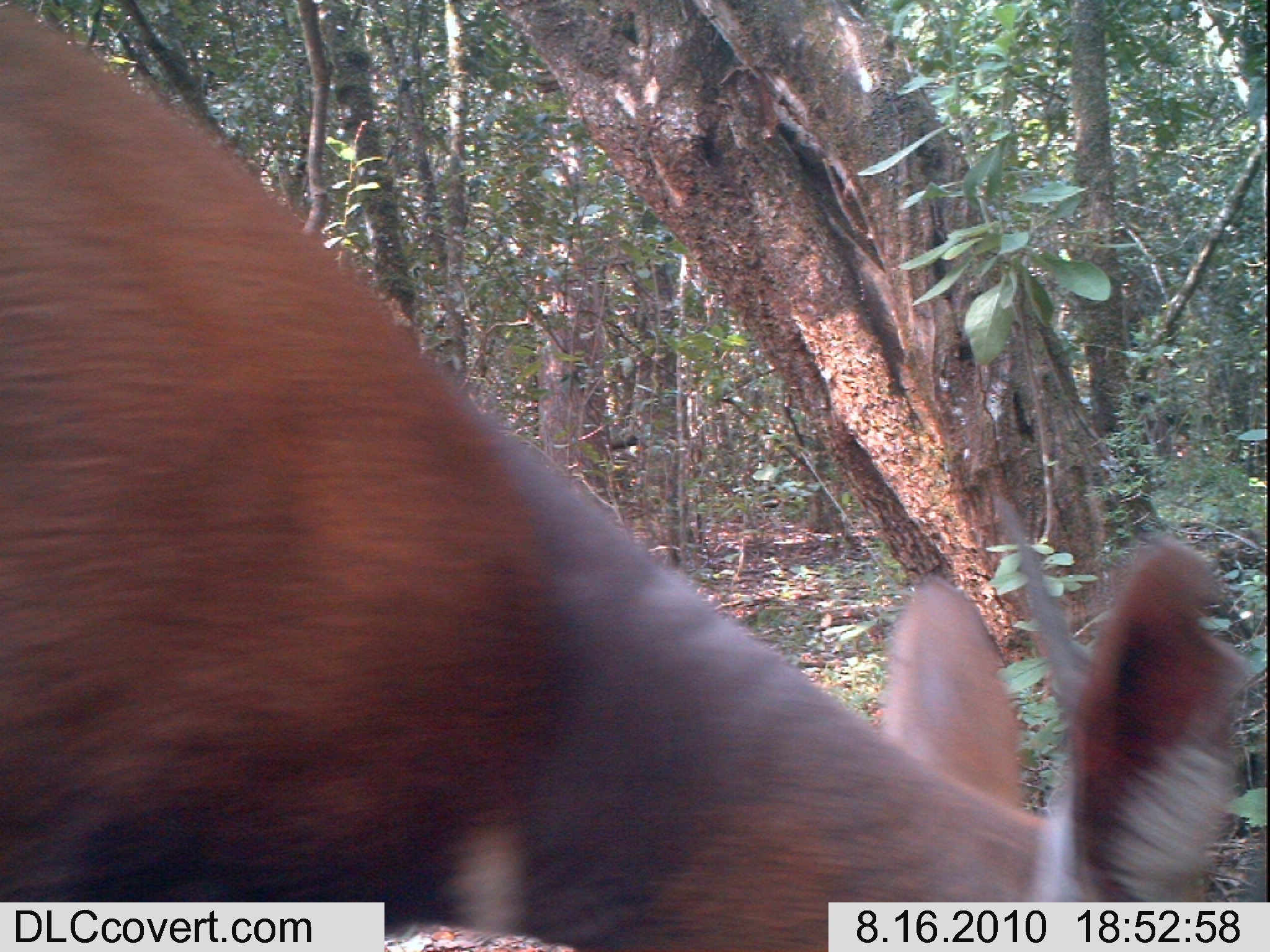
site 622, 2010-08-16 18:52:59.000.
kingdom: Animalia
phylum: Chordata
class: Mammalia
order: Artiodactyla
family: Bovidae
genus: Tragelaphus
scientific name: Tragelaphus scriptus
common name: bushbuck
Tragelaphus scriptus (bushbuck), count 1.